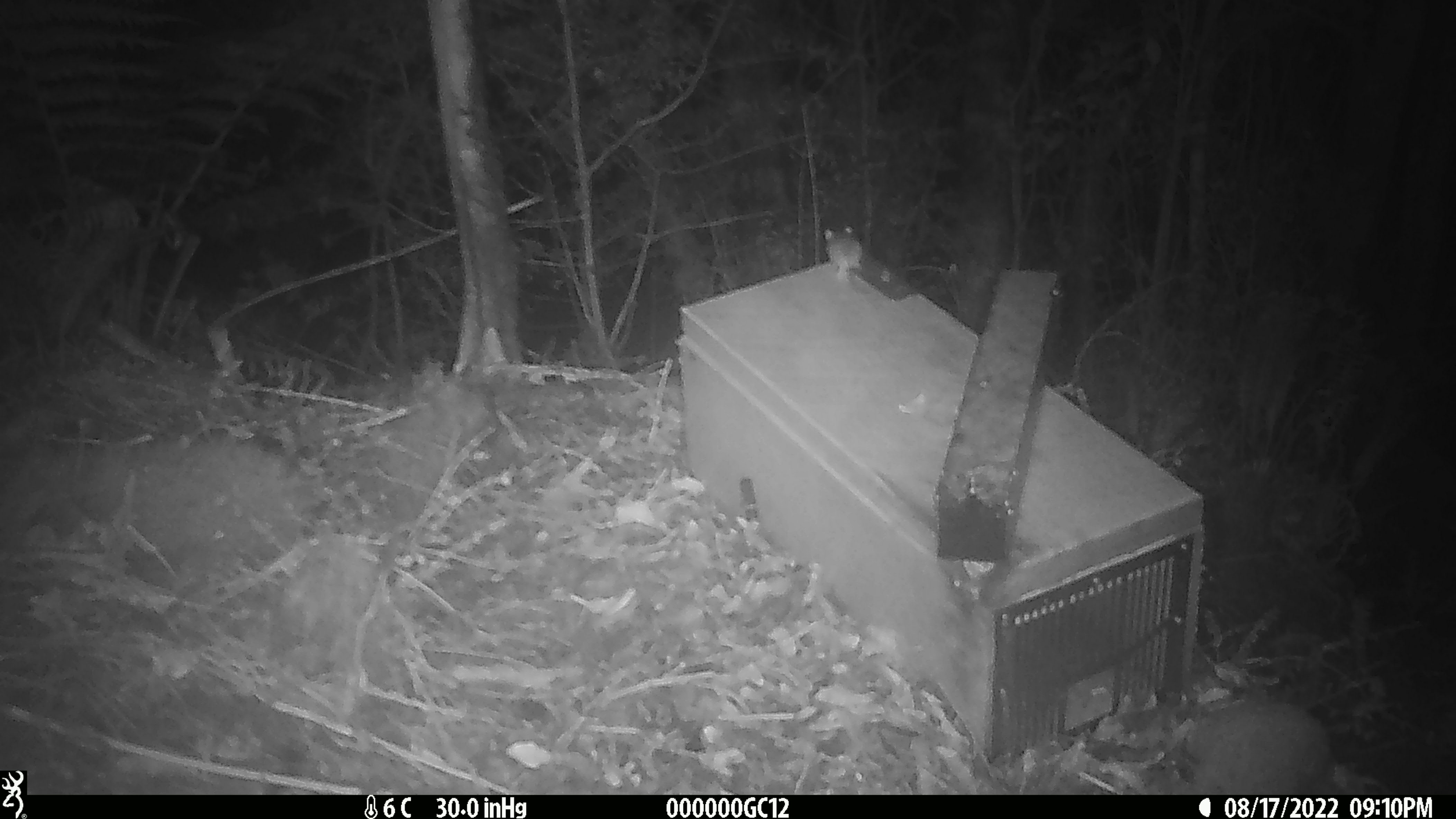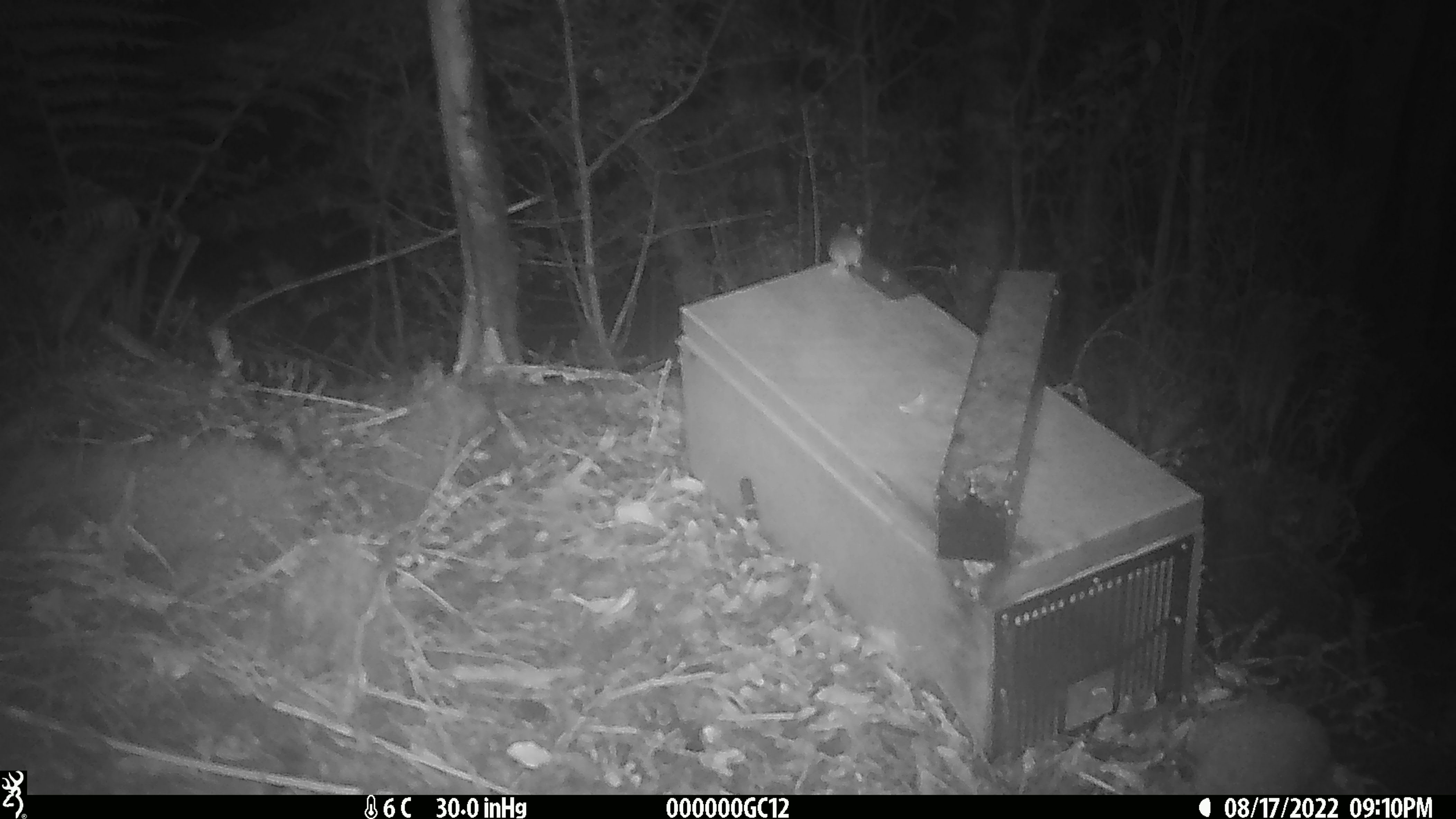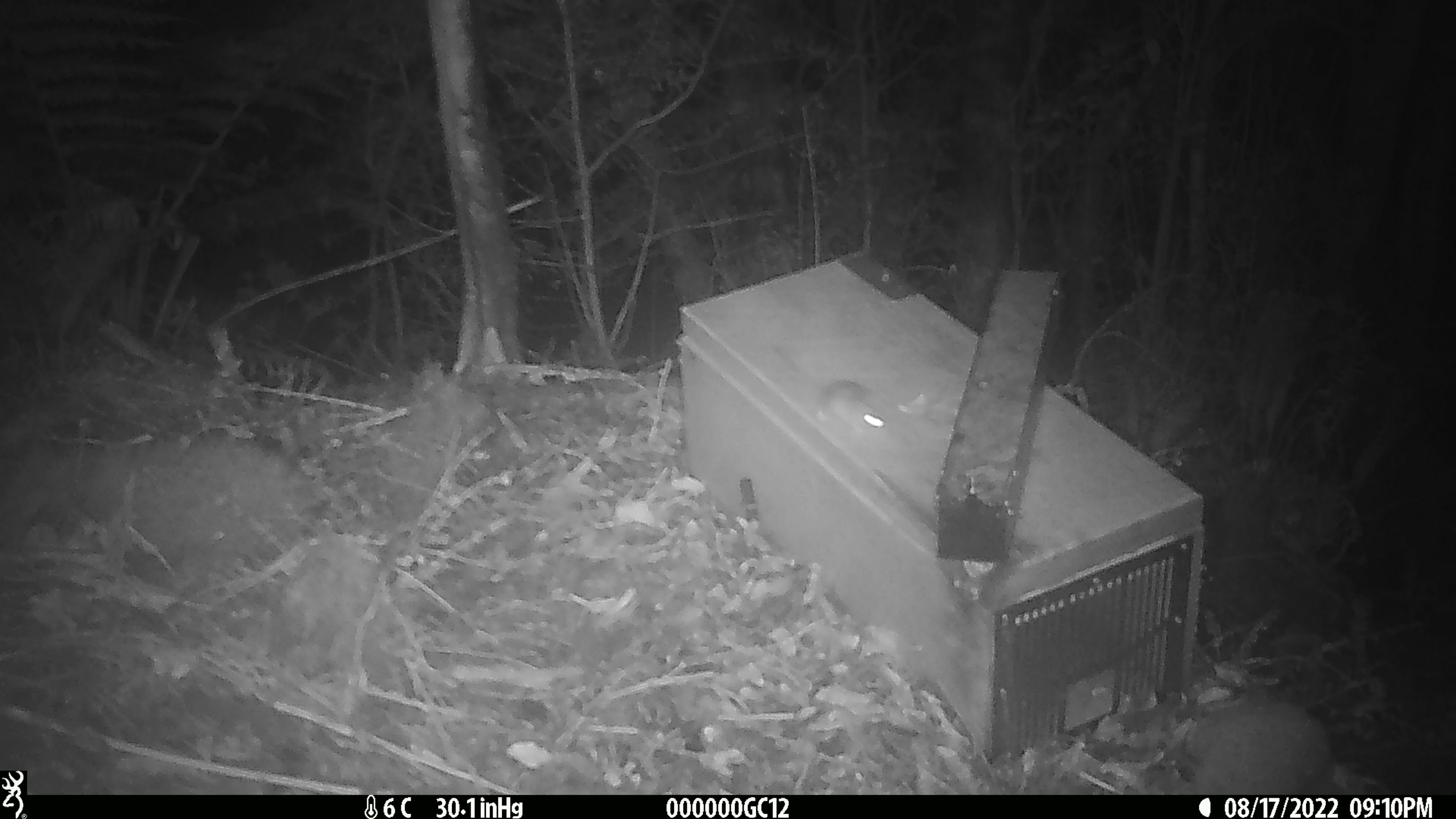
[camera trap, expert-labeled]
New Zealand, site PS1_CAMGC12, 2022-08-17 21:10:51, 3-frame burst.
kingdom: Animalia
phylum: Chordata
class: Mammalia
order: Rodentia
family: Muridae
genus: Mus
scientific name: Mus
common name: mouse